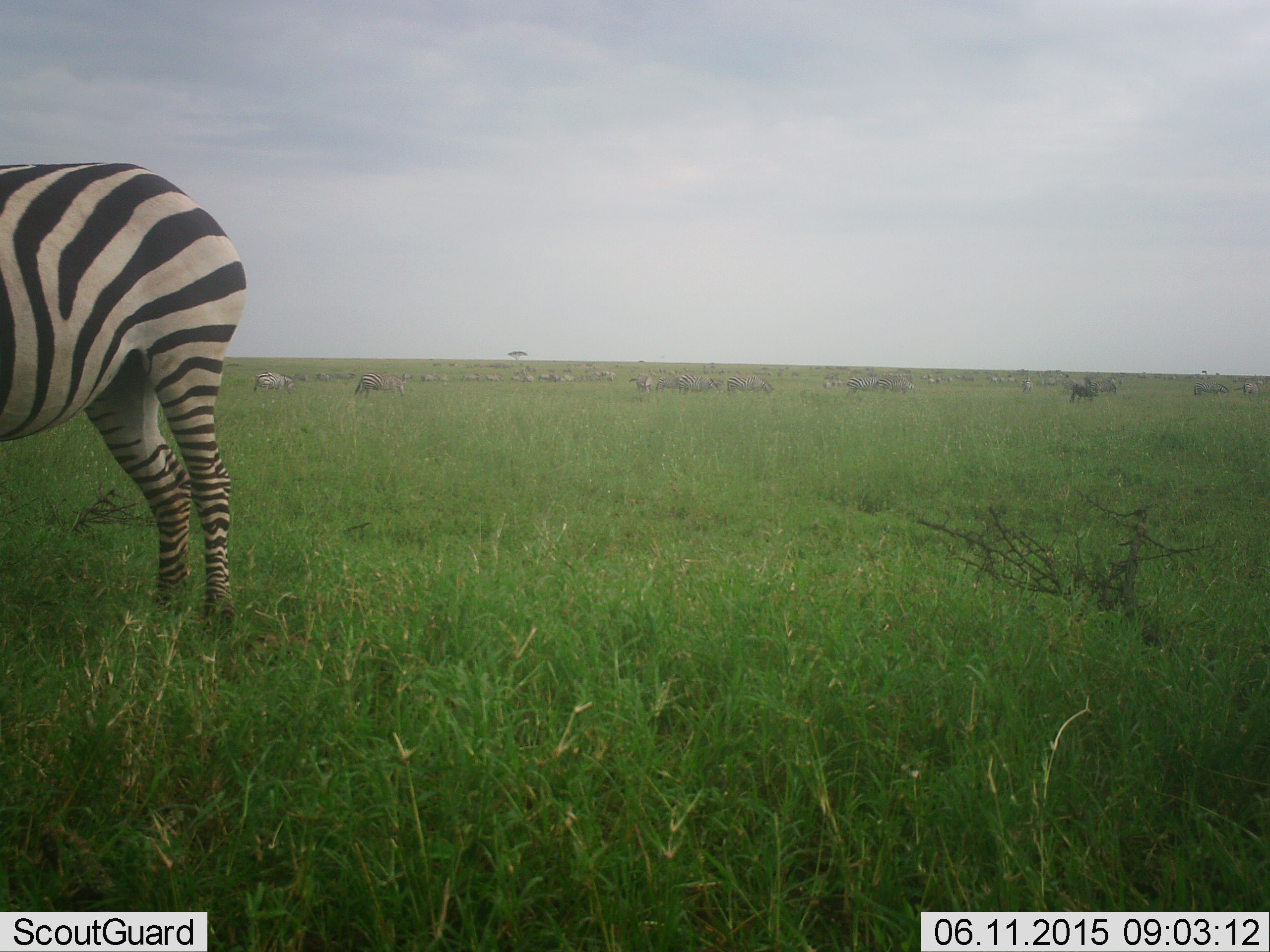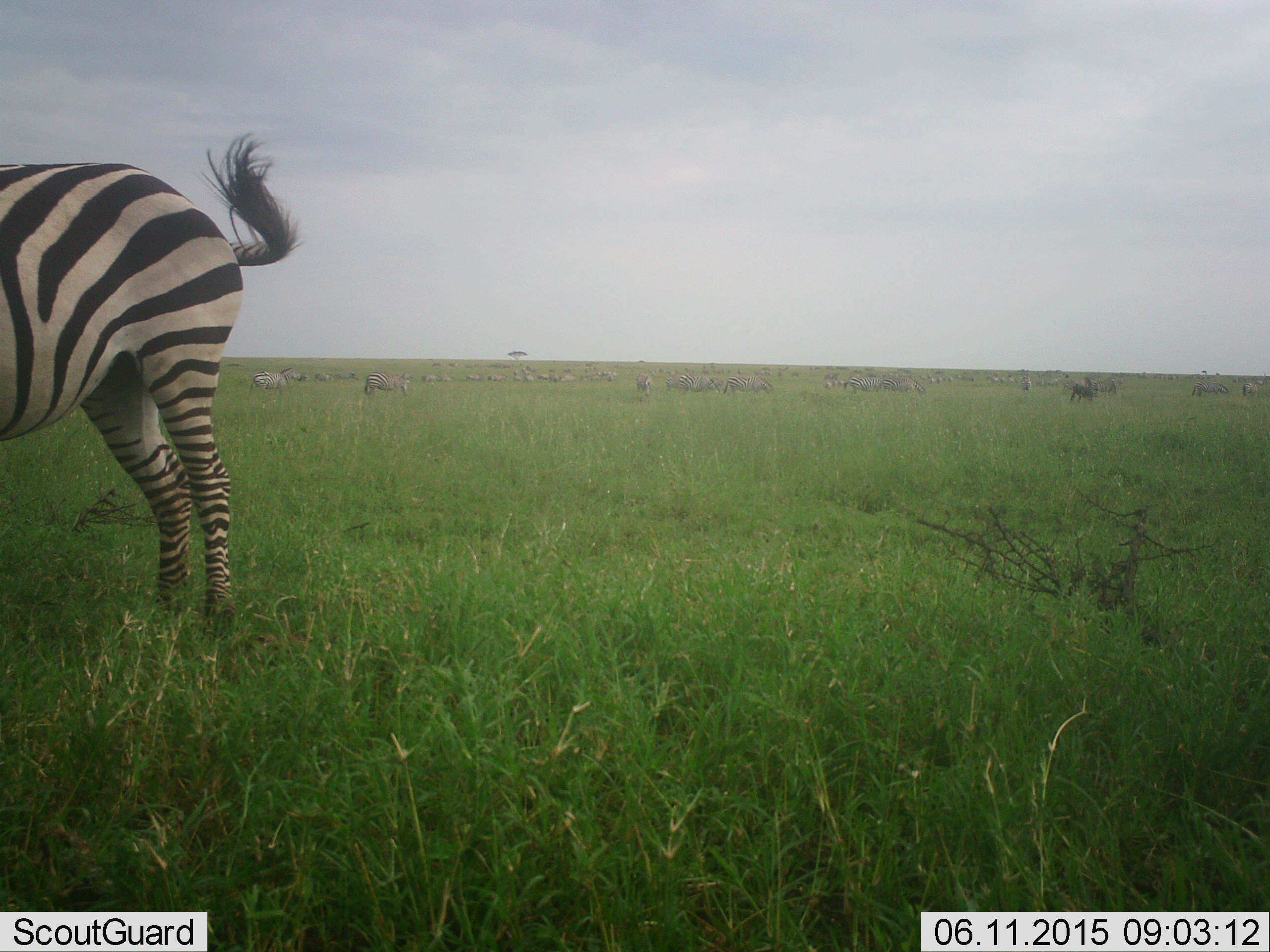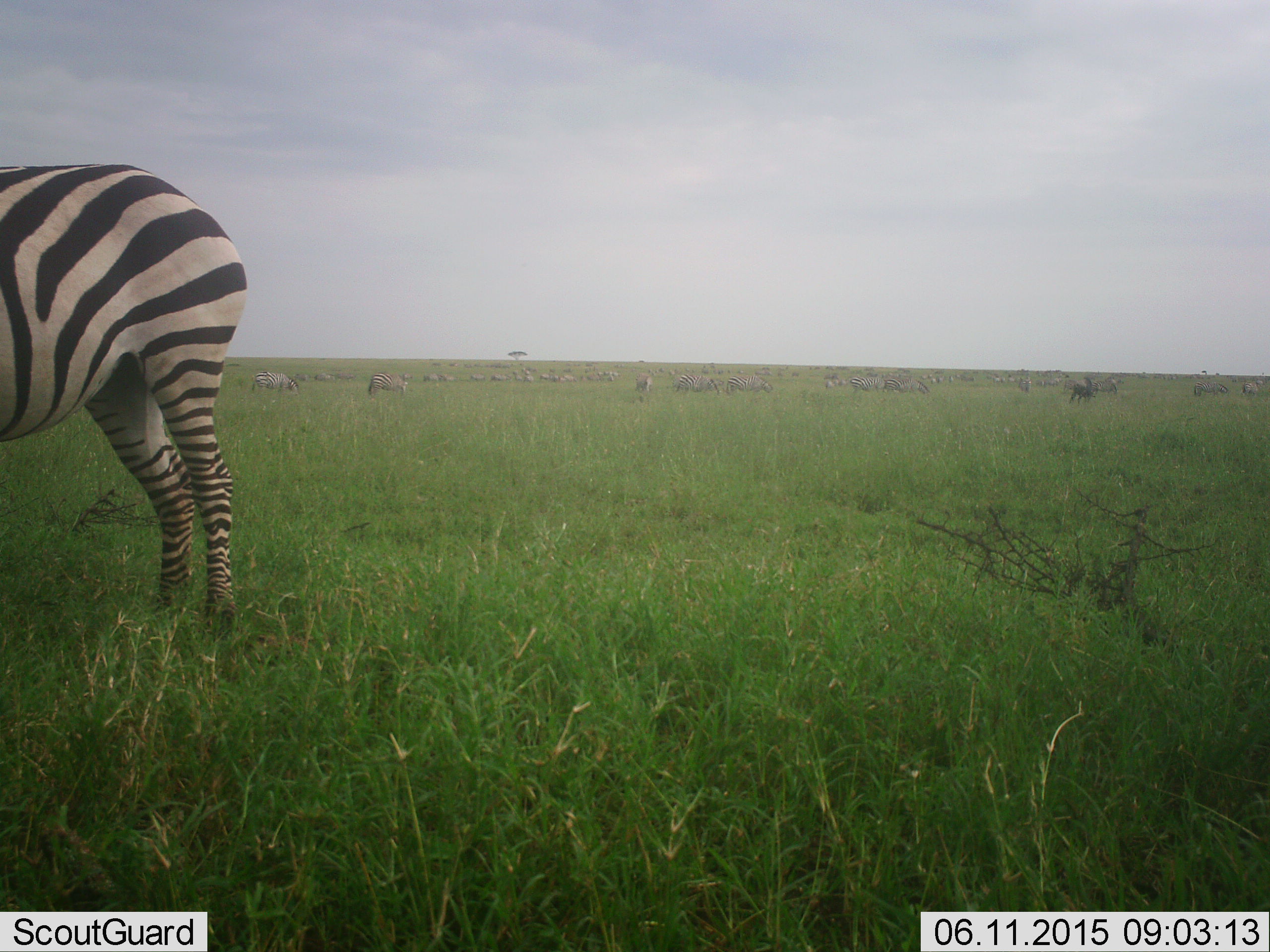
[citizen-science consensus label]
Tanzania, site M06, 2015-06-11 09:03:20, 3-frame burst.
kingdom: Animalia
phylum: Chordata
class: Mammalia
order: Perissodactyla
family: Equidae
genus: Equus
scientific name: Equus quagga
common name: plains zebra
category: zebra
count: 1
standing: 91%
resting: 0%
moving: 0%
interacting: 0%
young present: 0%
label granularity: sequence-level